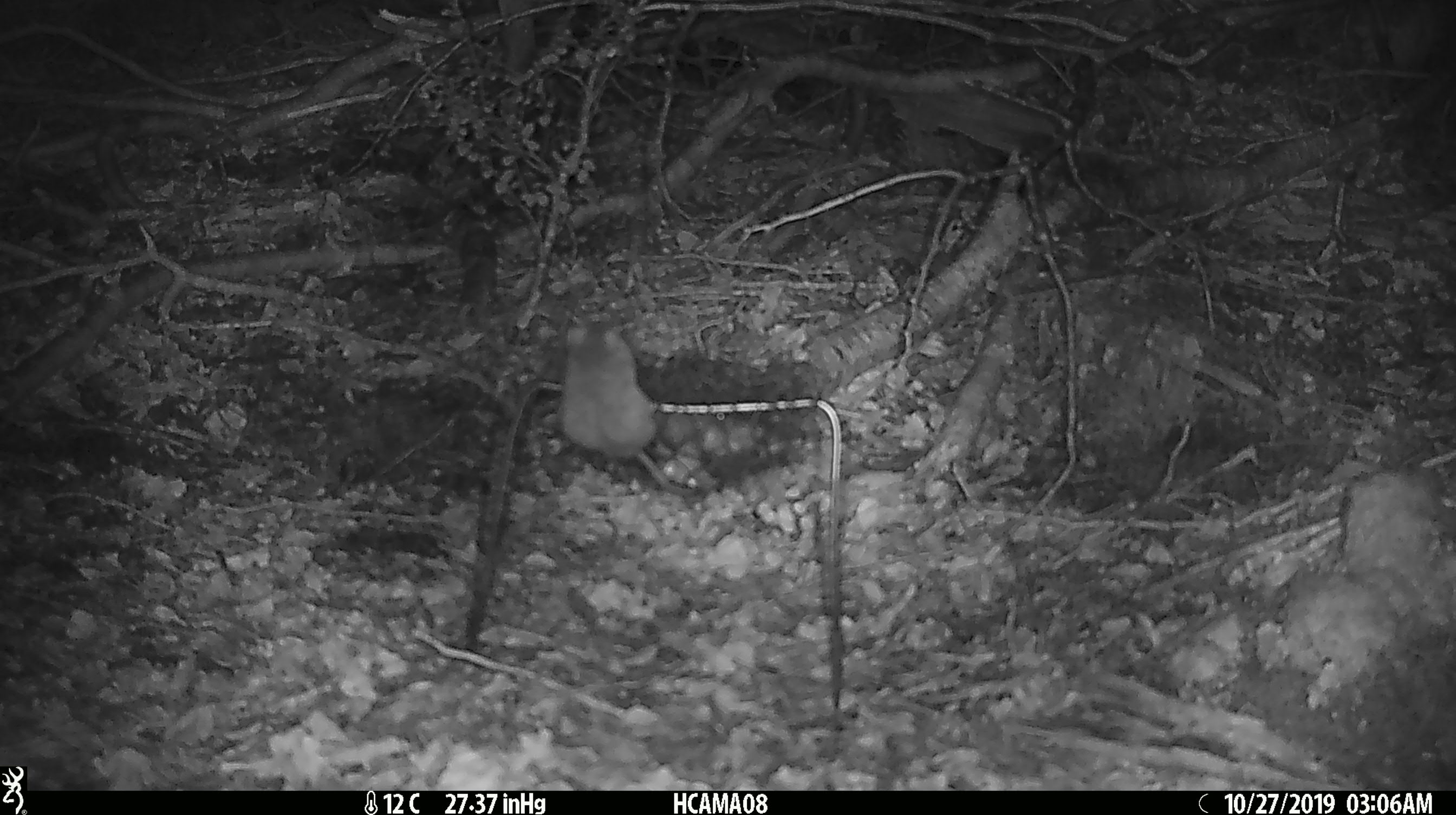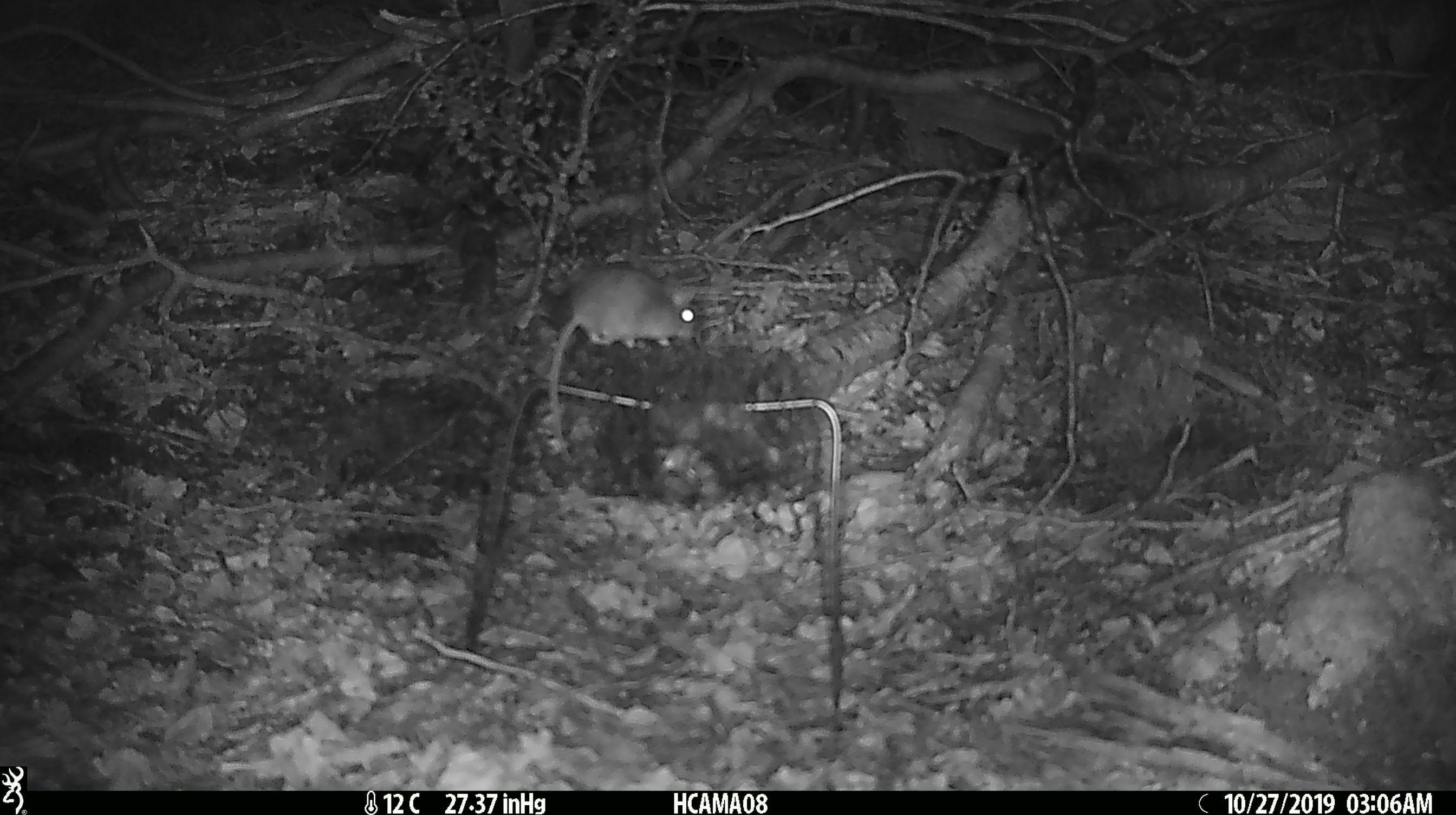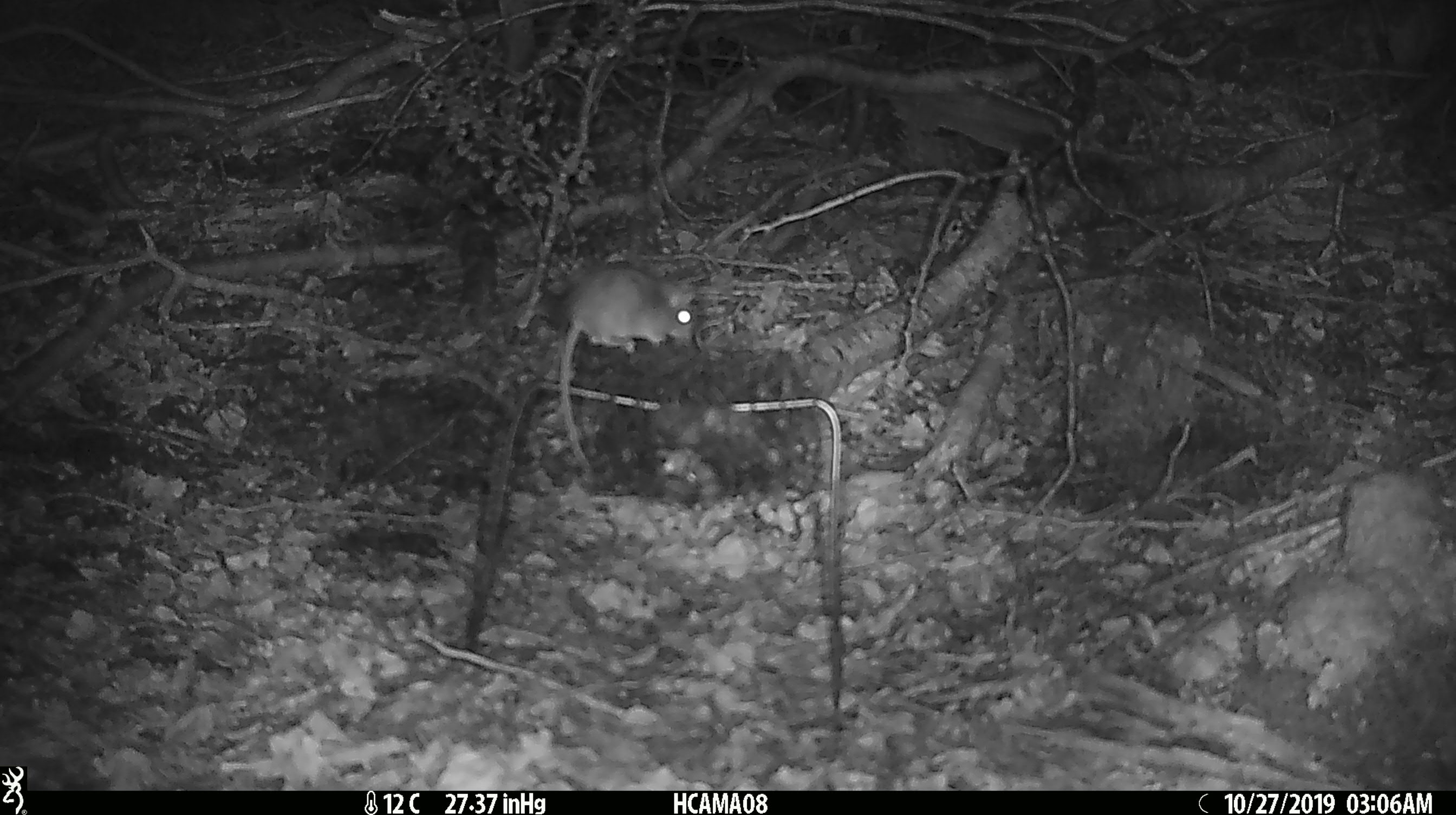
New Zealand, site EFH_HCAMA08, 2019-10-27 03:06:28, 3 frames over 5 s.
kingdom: Animalia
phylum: Chordata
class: Mammalia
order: Rodentia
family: Muridae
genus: Mus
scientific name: Mus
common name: mouse